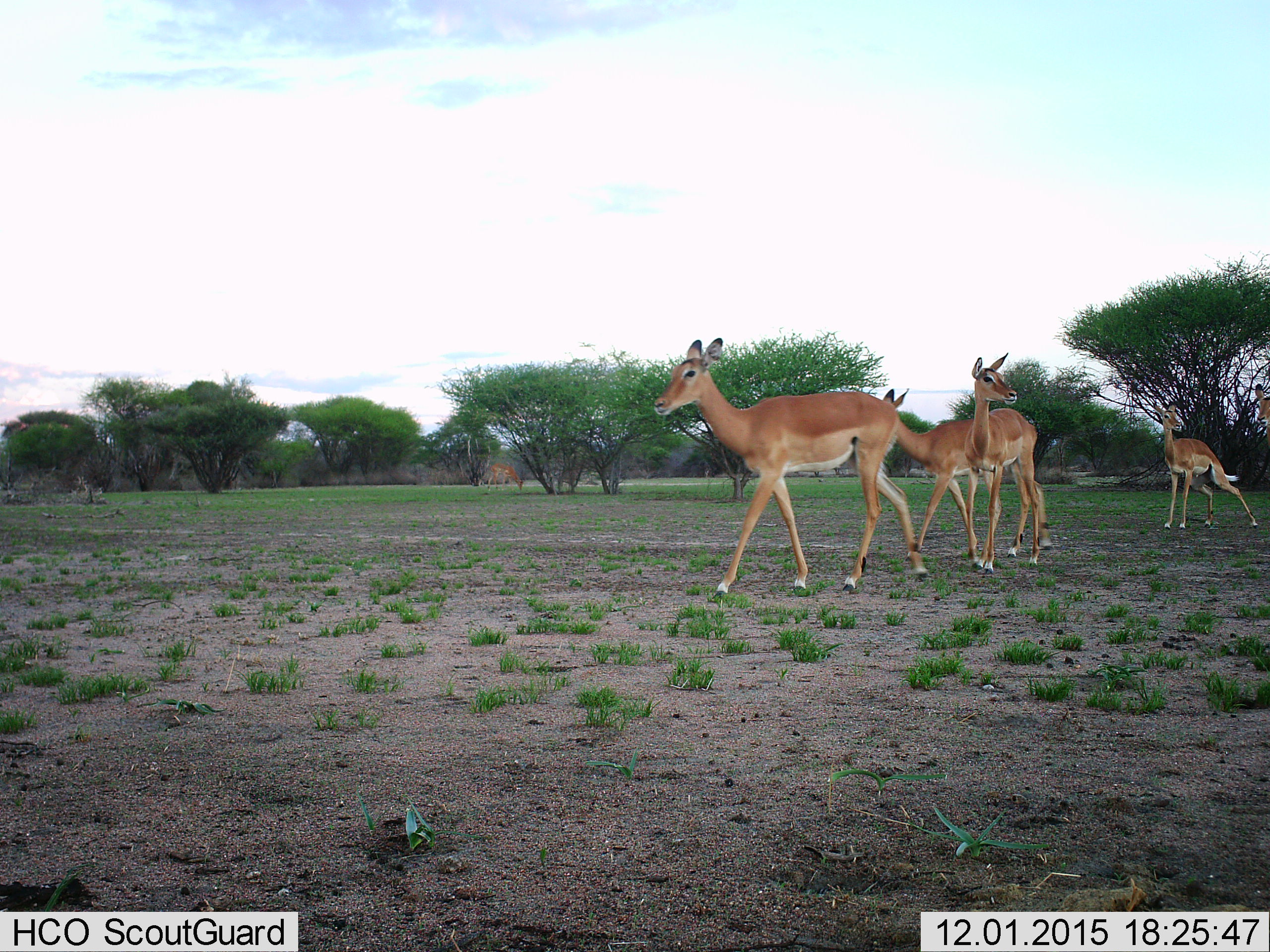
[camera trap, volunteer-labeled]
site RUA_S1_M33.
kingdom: Animalia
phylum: Chordata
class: Mammalia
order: Artiodactyla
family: Bovidae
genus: Aepyceros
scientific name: Aepyceros melampus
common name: impala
Impala (Aepyceros melampus), count 6. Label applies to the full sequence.